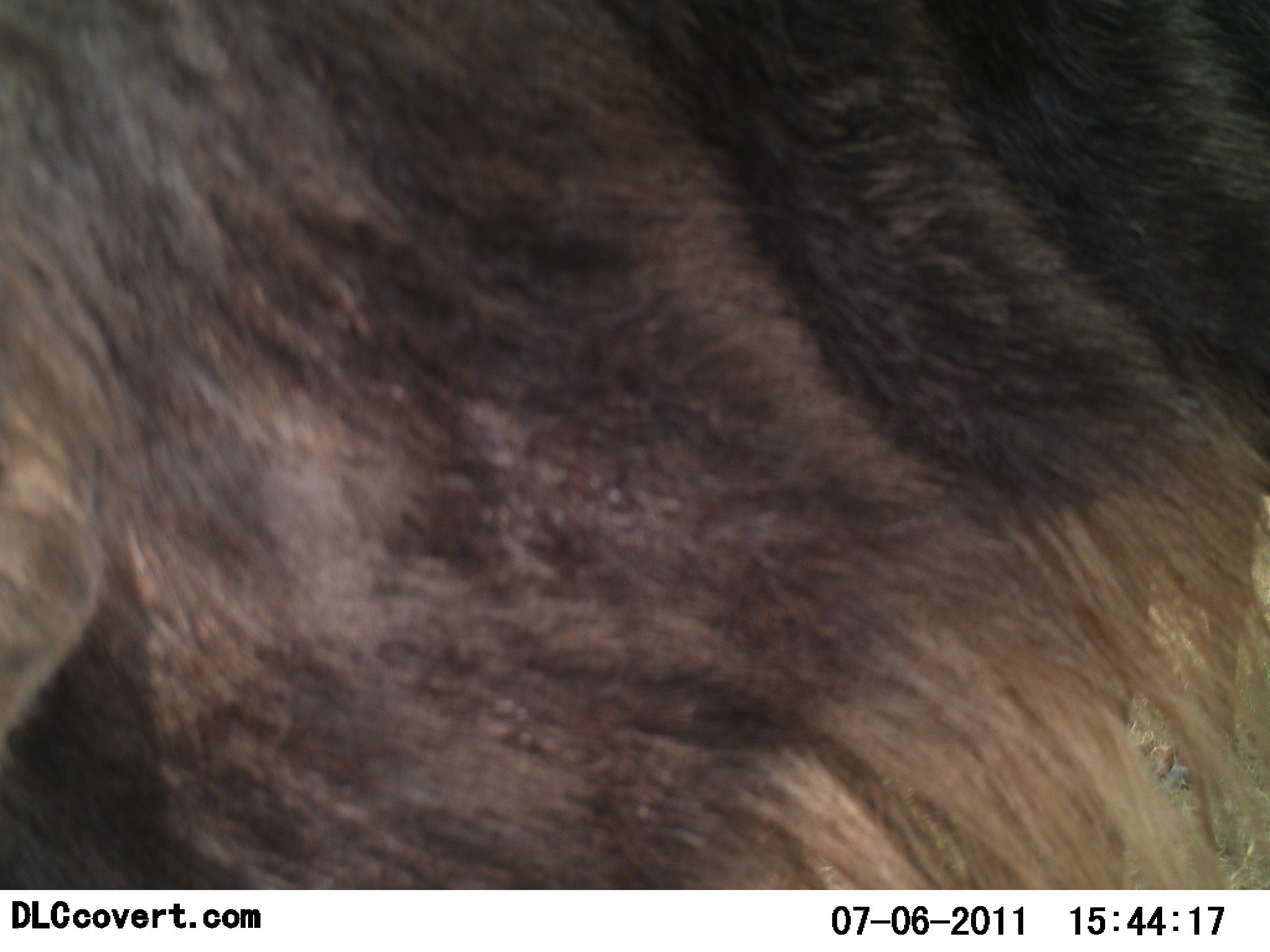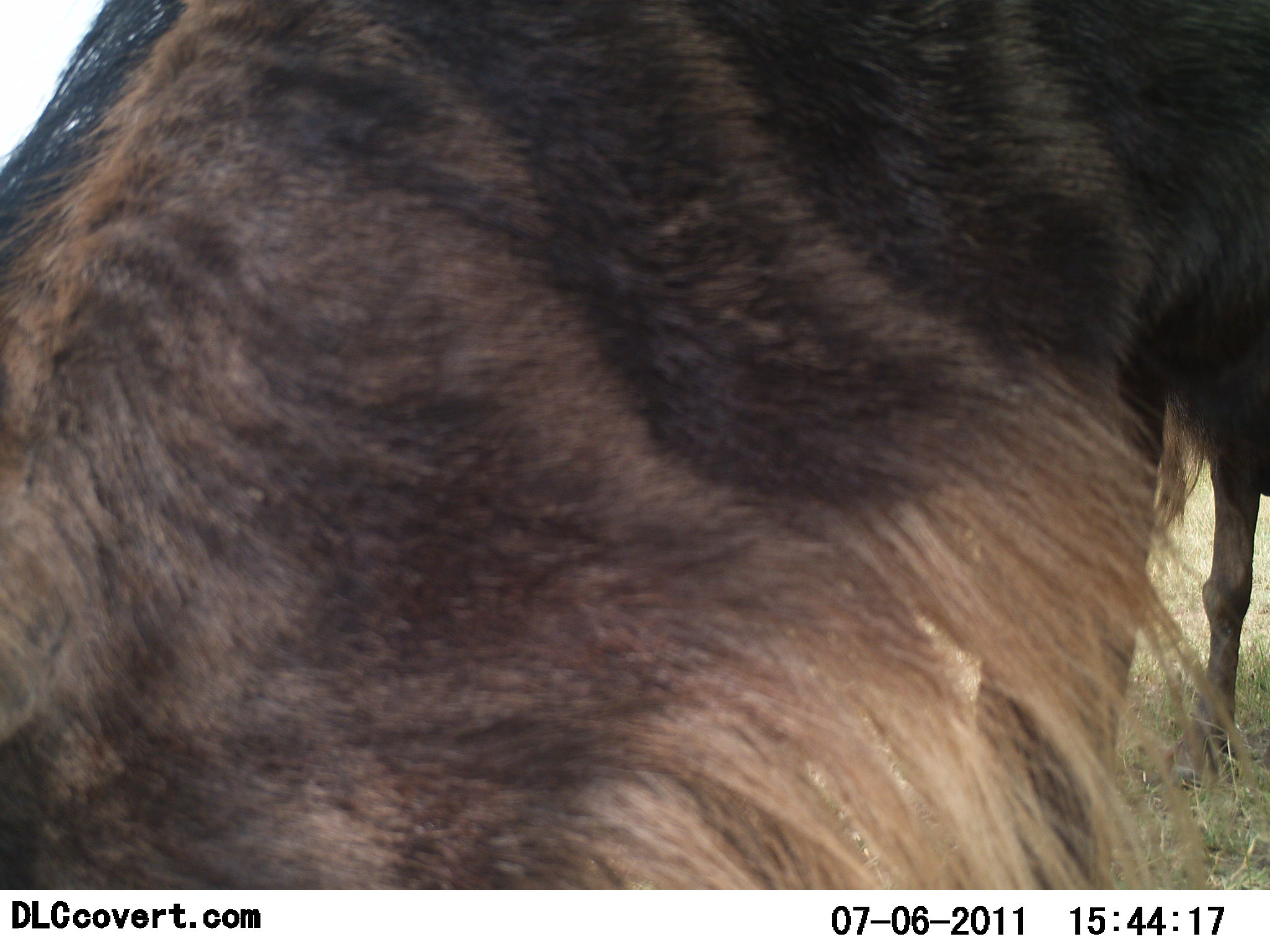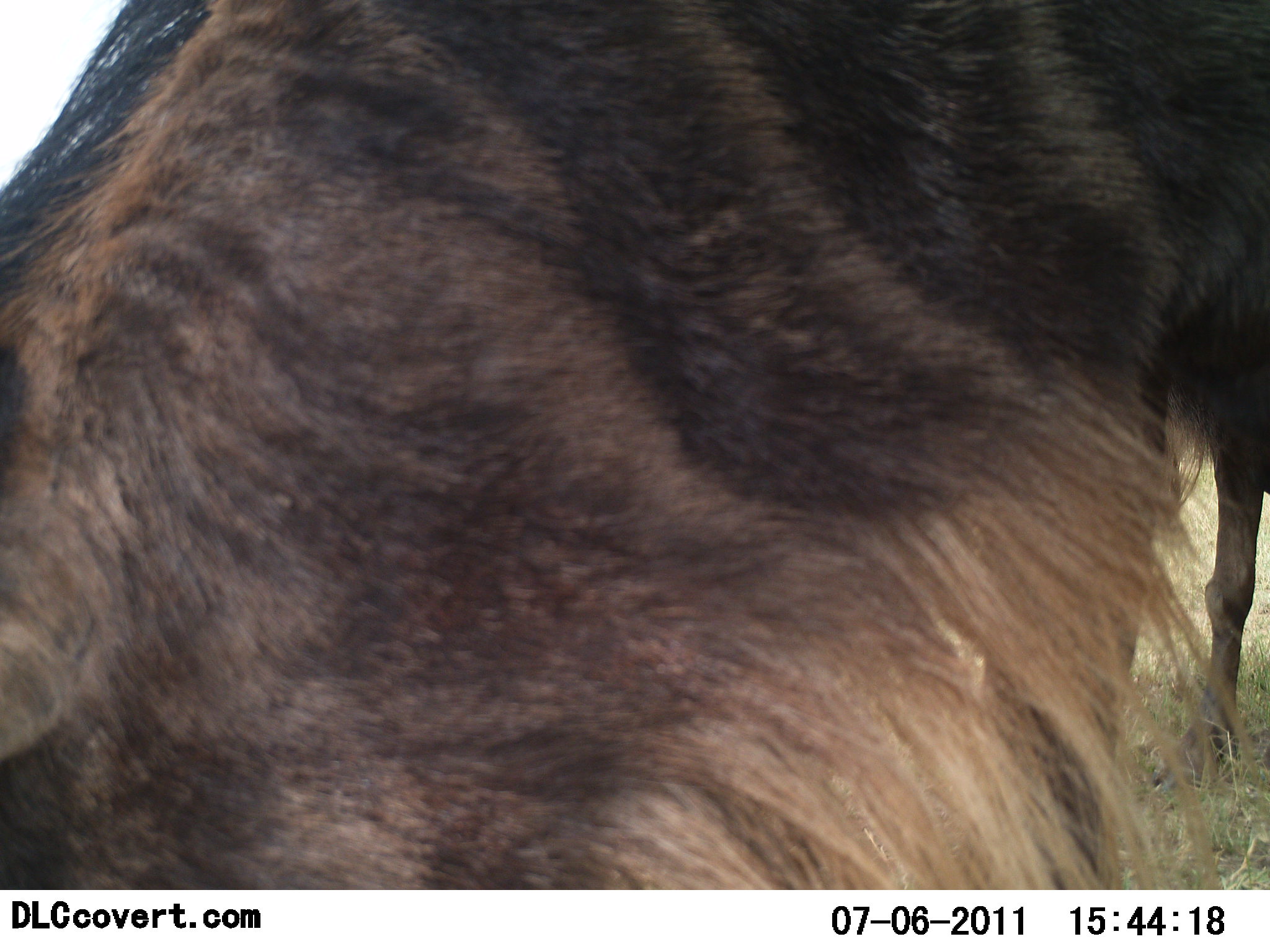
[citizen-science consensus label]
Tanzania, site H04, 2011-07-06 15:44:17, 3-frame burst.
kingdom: Animalia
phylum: Chordata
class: Mammalia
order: Artiodactyla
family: Bovidae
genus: Connochaetes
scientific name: Connochaetes taurinus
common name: blue wildebeest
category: wildebeest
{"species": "wildebeest (blue wildebeest) (Connochaetes taurinus)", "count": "1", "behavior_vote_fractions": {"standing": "40%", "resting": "0%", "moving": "0%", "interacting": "0%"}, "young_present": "0%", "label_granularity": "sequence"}